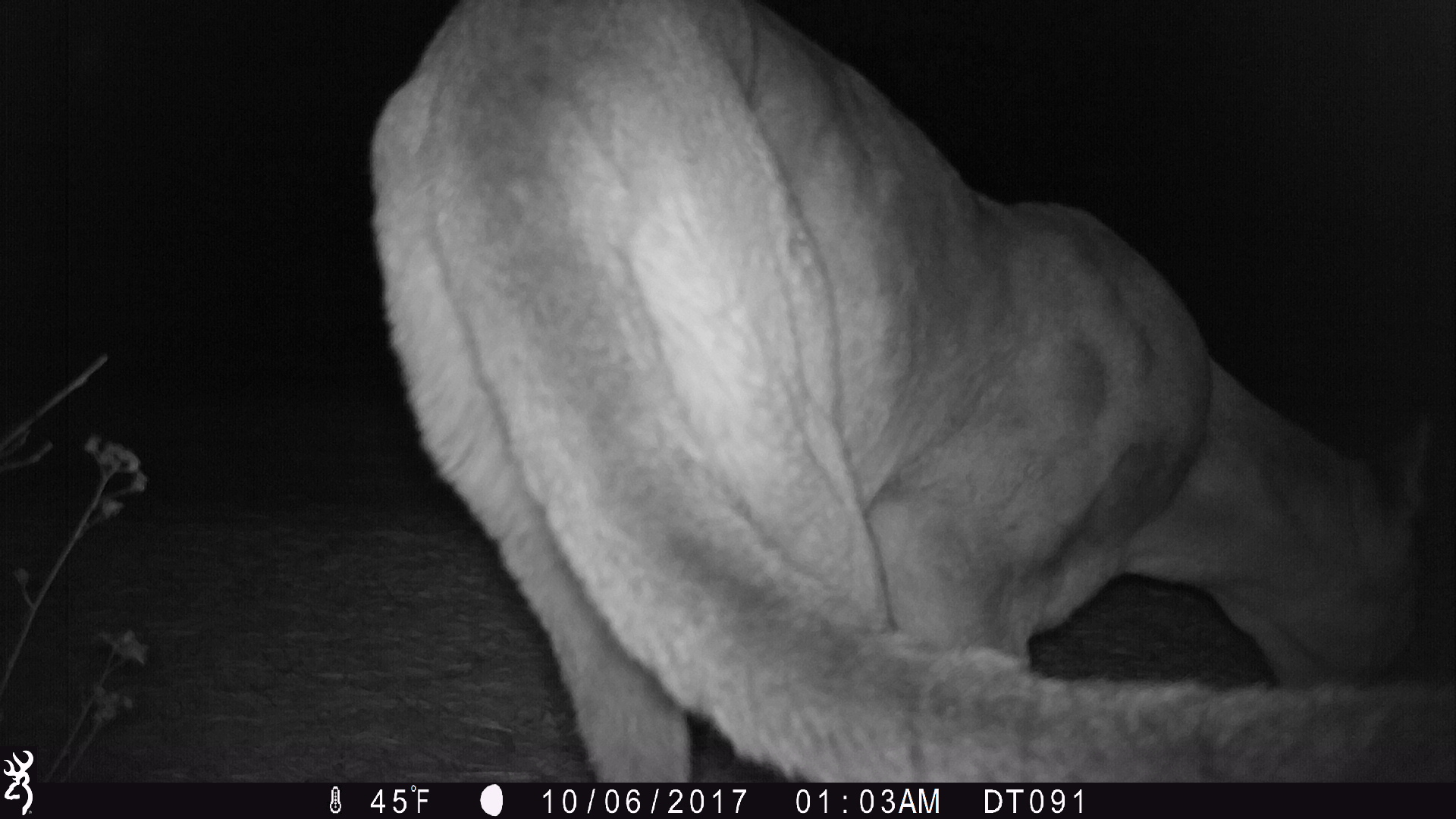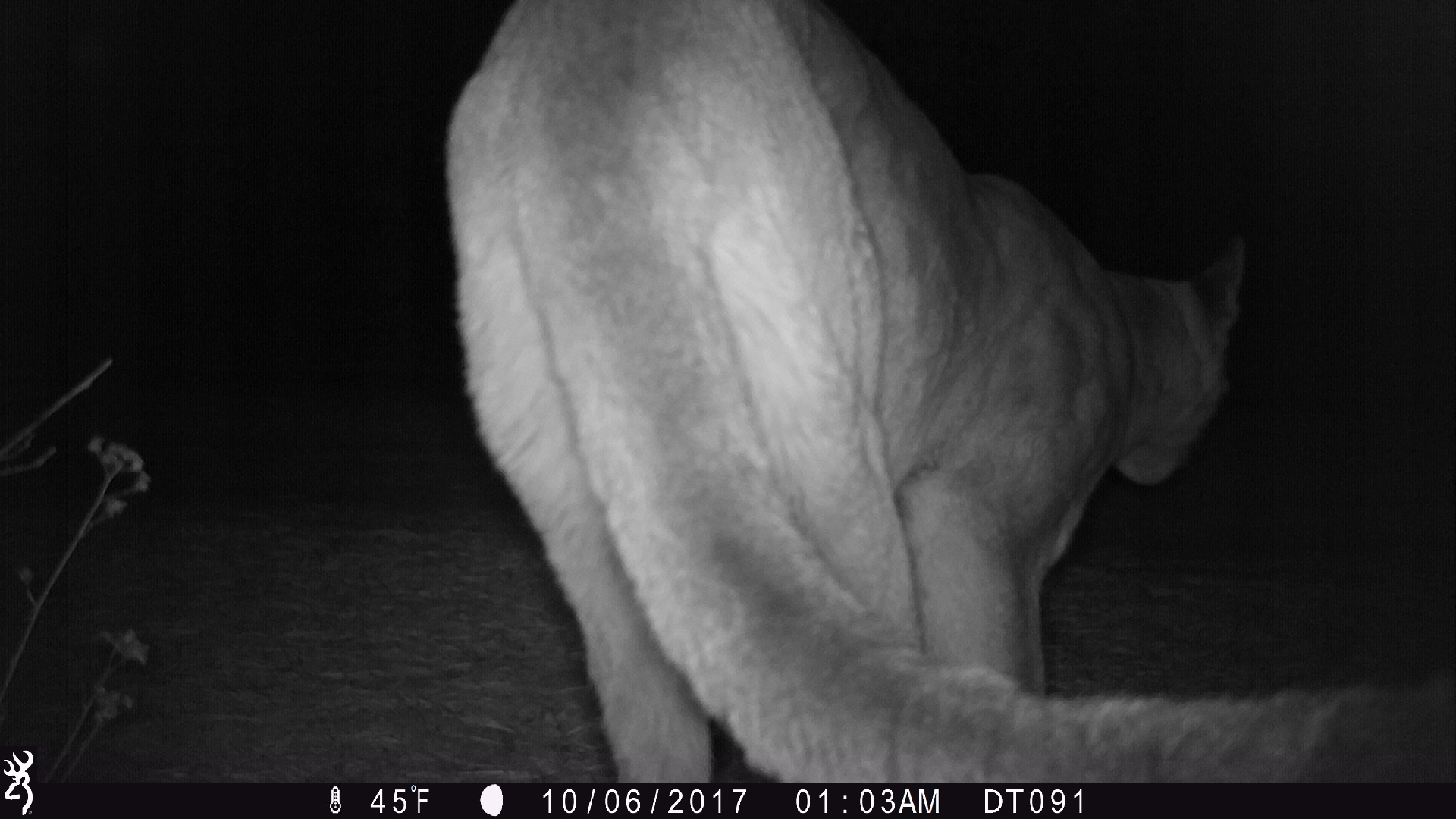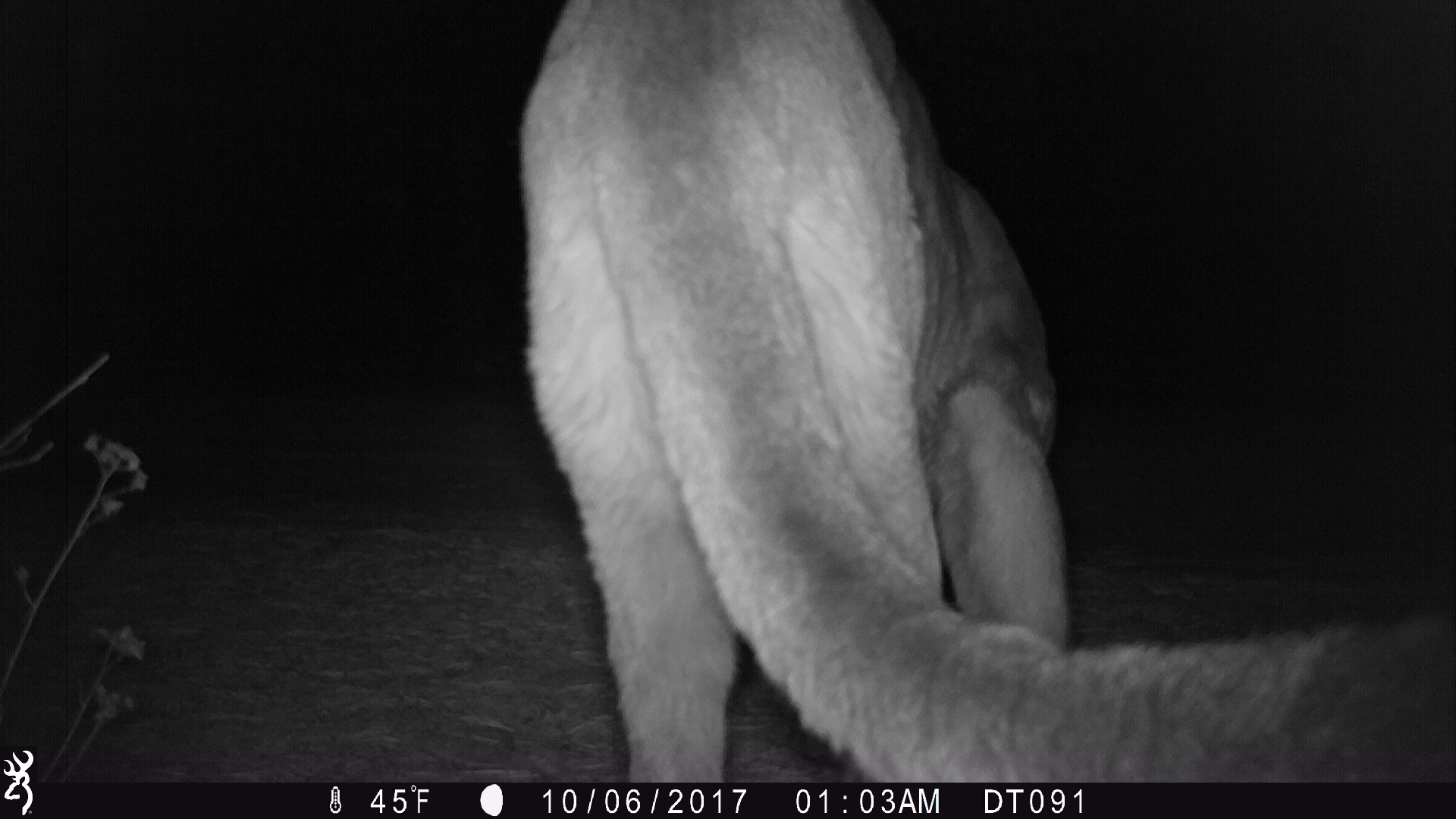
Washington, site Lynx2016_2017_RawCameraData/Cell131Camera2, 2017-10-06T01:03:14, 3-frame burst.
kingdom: Animalia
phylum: Chordata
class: Mammalia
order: Carnivora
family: Felidae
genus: Puma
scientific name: Puma concolor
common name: mountain lion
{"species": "Puma concolor (mountain lion)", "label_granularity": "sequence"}